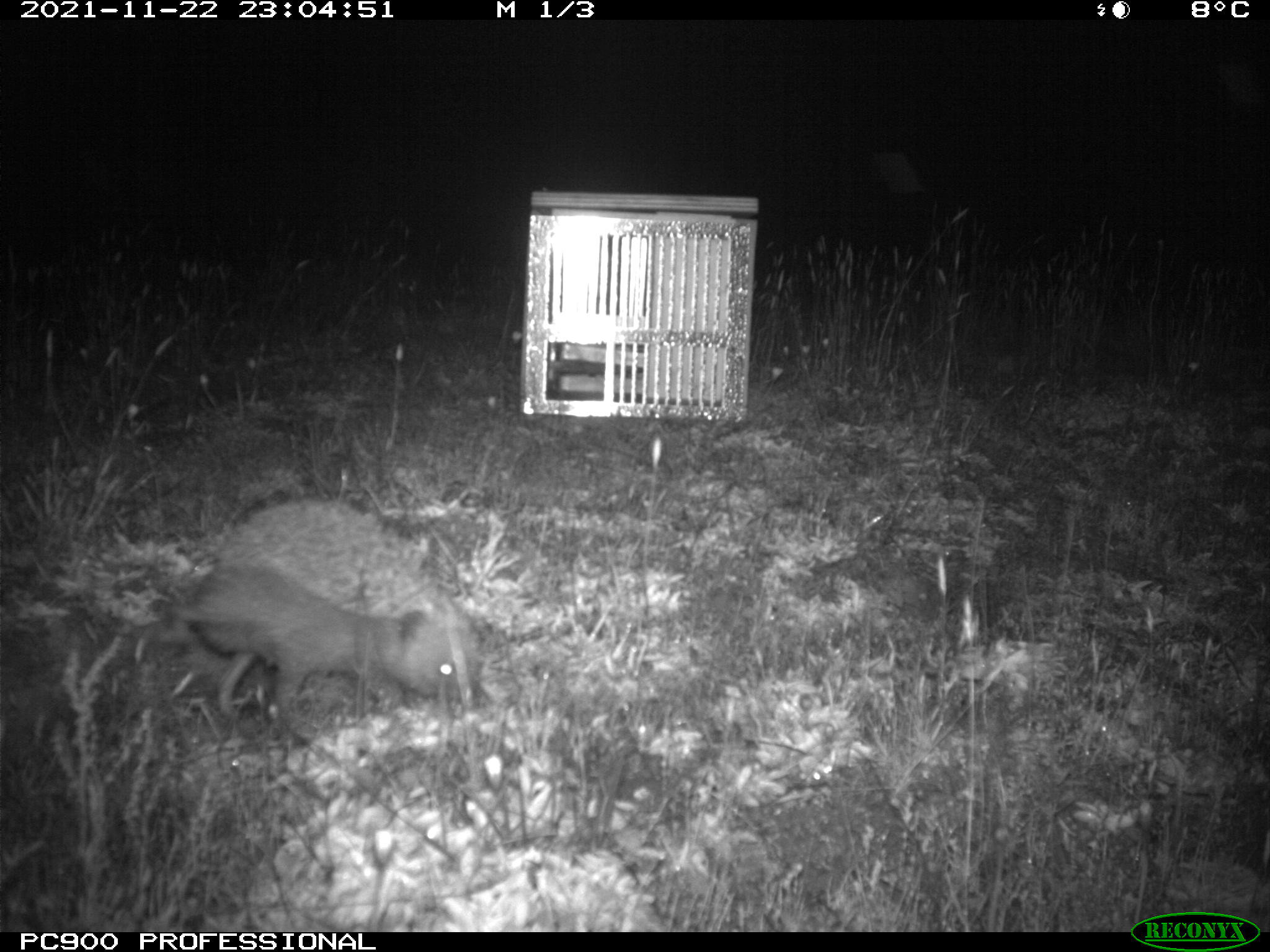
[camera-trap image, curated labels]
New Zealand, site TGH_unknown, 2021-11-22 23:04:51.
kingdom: Animalia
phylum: Chordata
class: Mammalia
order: Eulipotyphla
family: Erinaceidae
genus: Erinaceus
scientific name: Erinaceus europaeus europaeus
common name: european hedgehog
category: hedgehog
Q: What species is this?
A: Hedgehog (european hedgehog) (Erinaceus europaeus europaeus).